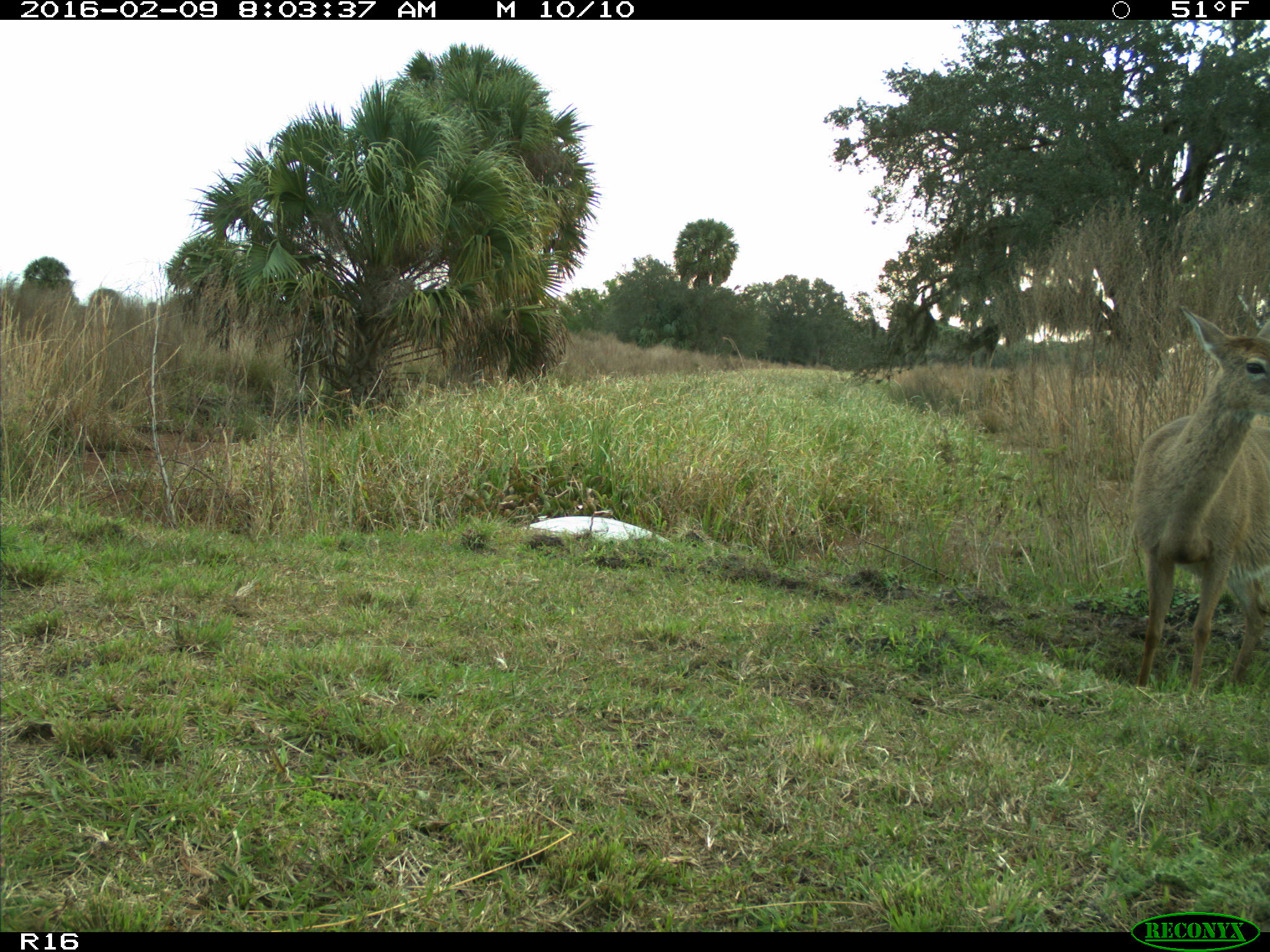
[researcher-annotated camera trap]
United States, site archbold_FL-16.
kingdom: Animalia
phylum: Chordata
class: Mammalia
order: Artiodactyla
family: Cervidae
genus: Odocoileus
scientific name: Odocoileus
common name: deer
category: unidentified deer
Unidentified deer (deer) (Odocoileus).